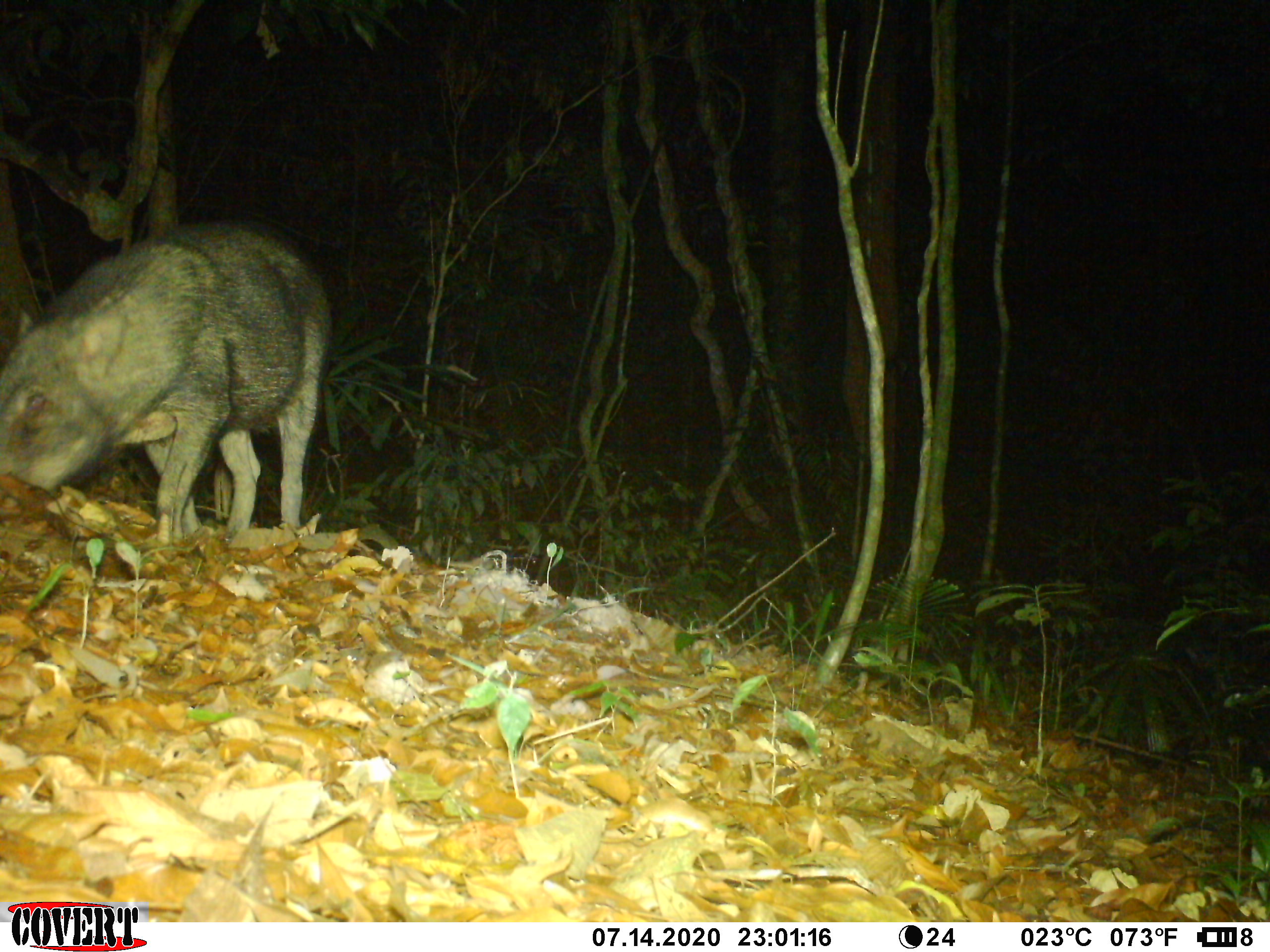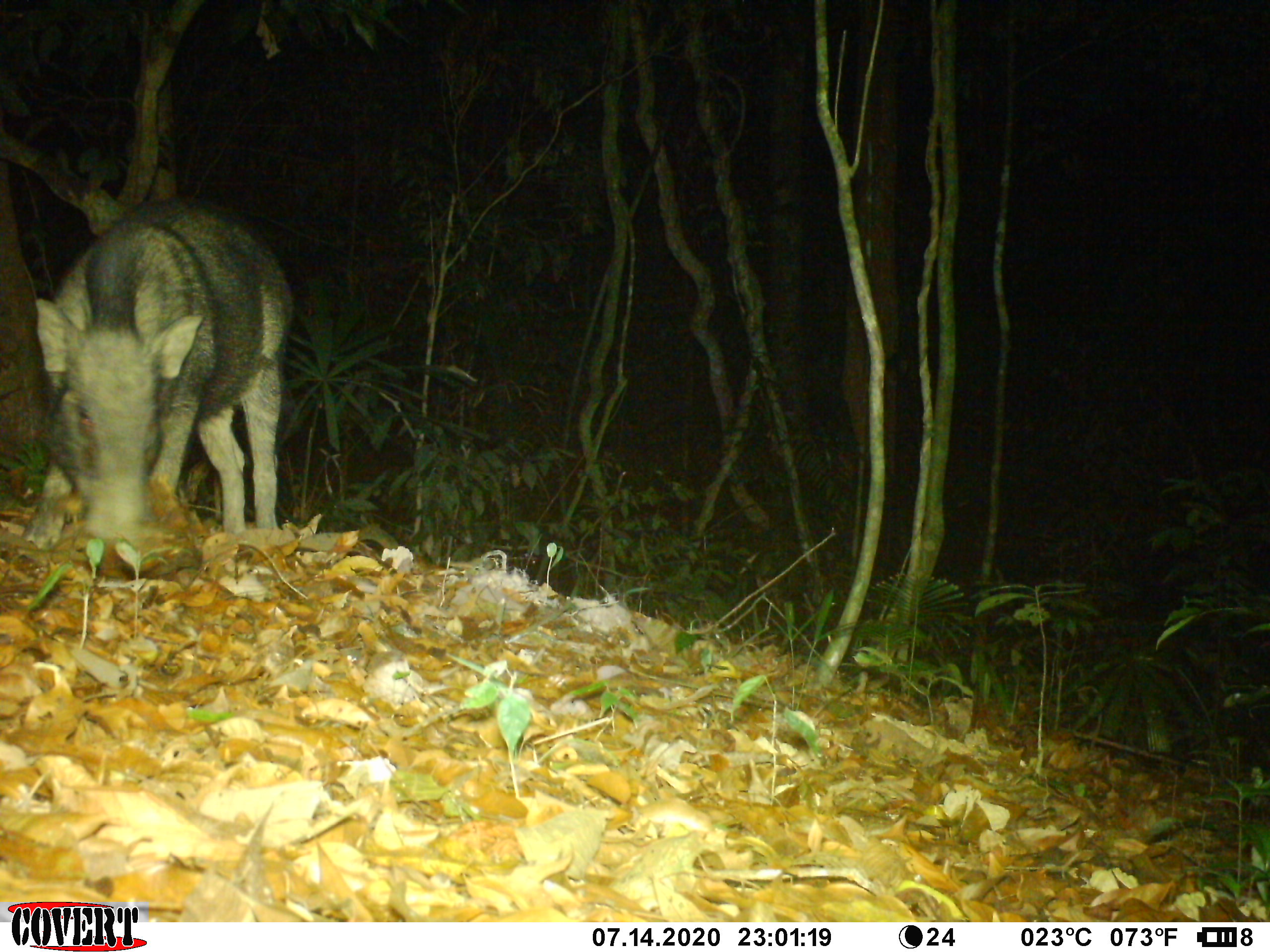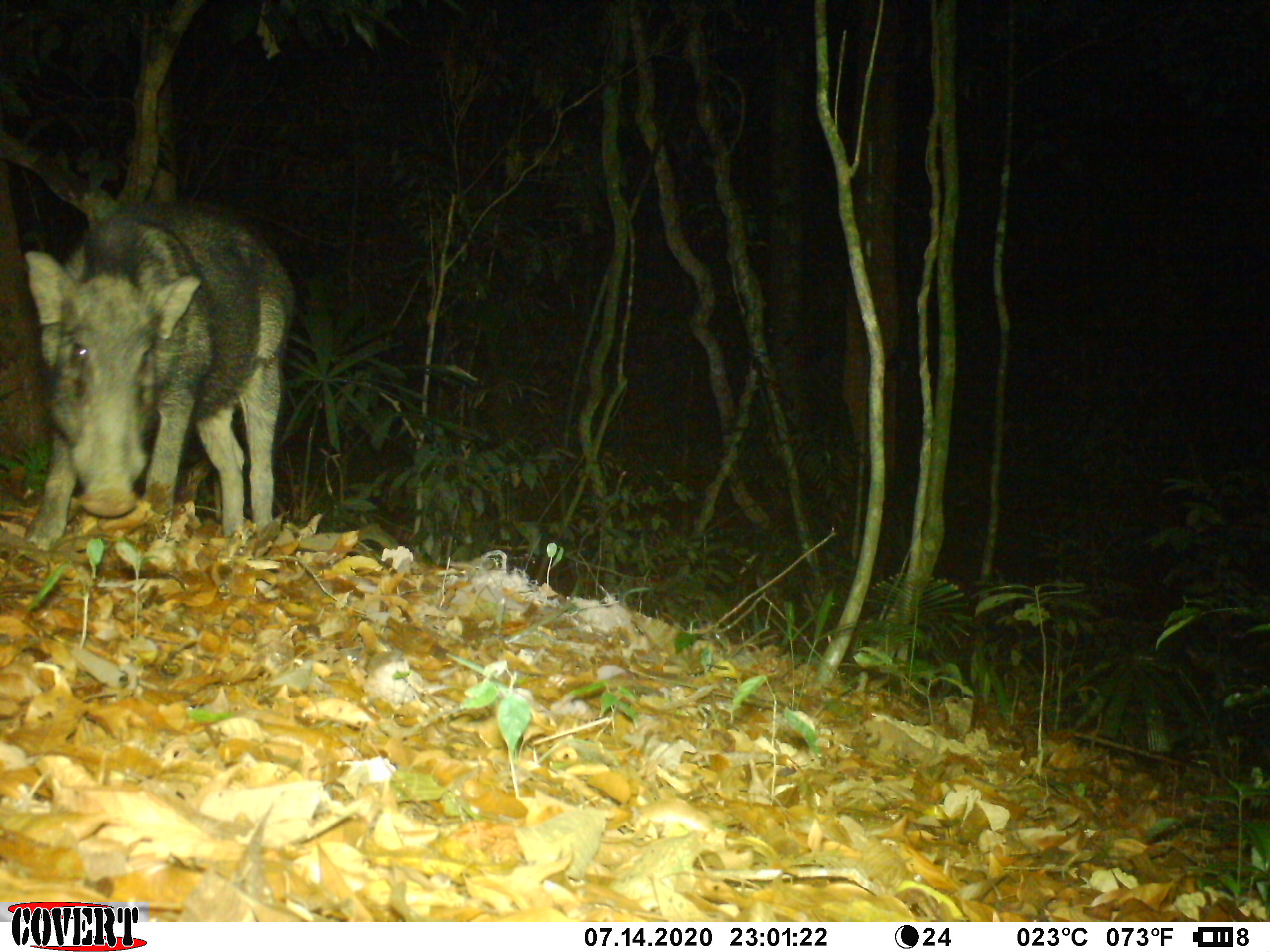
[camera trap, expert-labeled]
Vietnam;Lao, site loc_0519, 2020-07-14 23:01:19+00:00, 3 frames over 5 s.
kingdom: Animalia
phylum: Chordata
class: Mammalia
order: Artiodactyla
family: Suidae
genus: Sus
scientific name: Sus scrofa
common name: eurasian wild pig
Eurasian wild pig (Sus scrofa). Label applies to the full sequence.